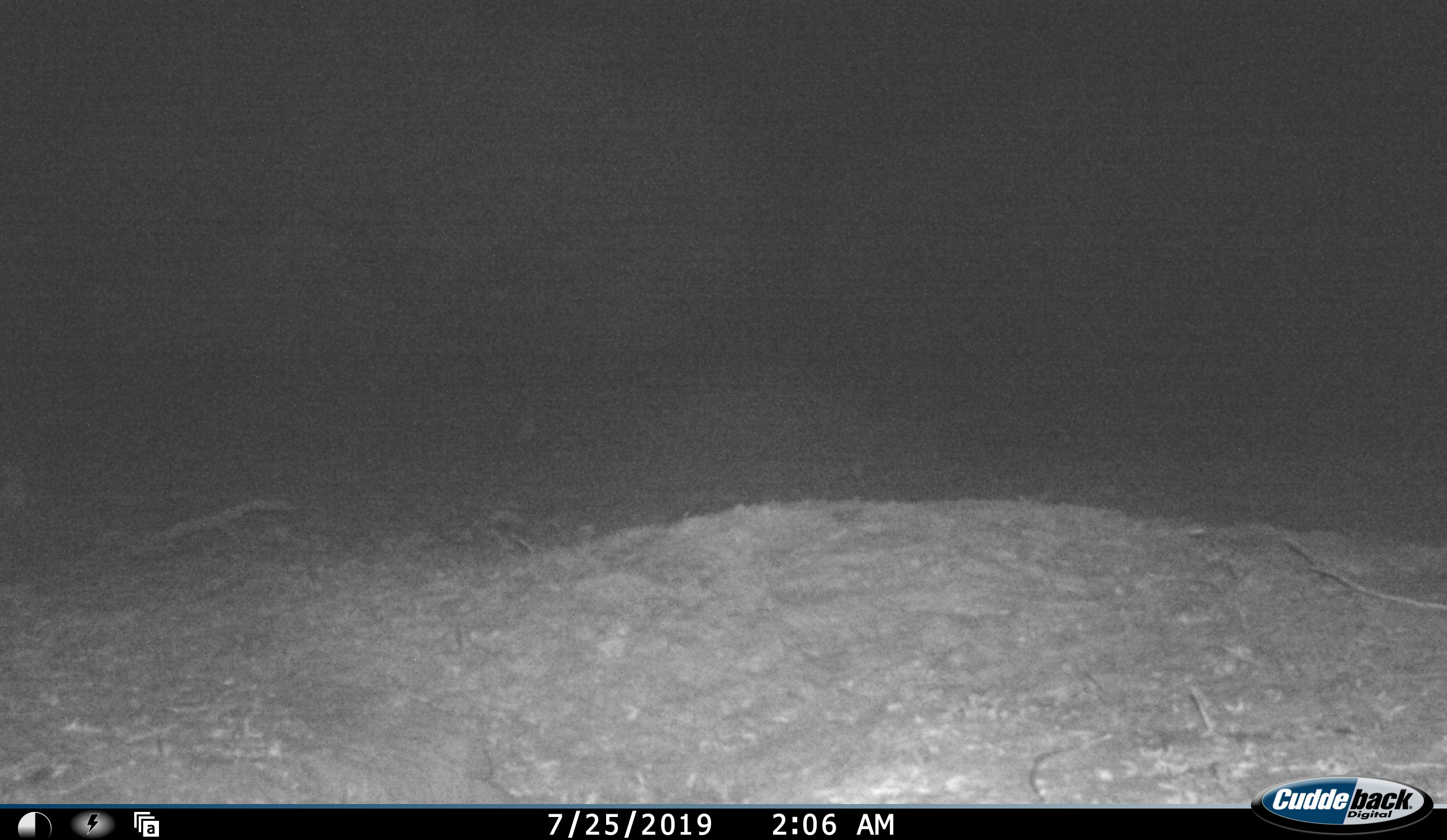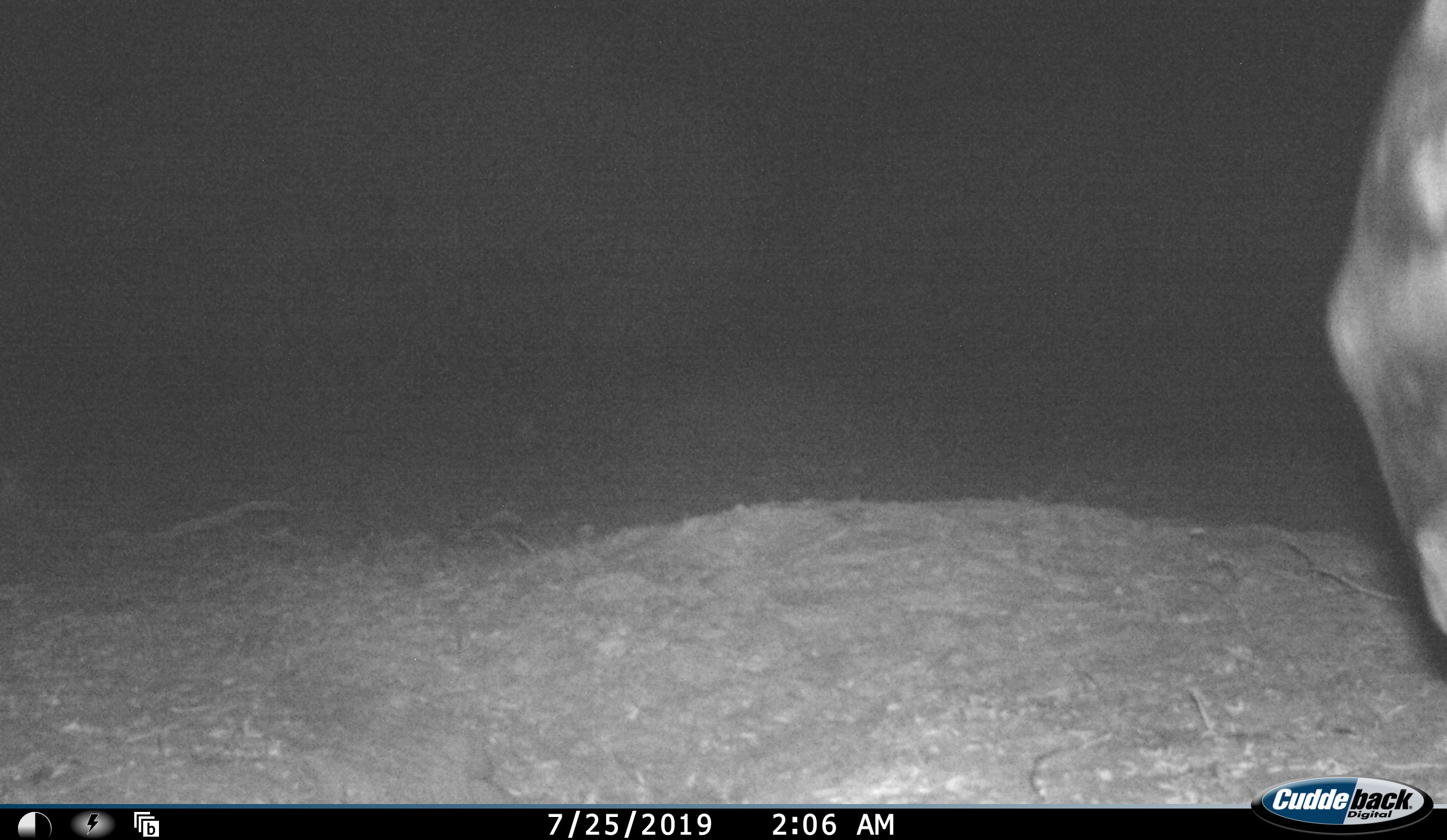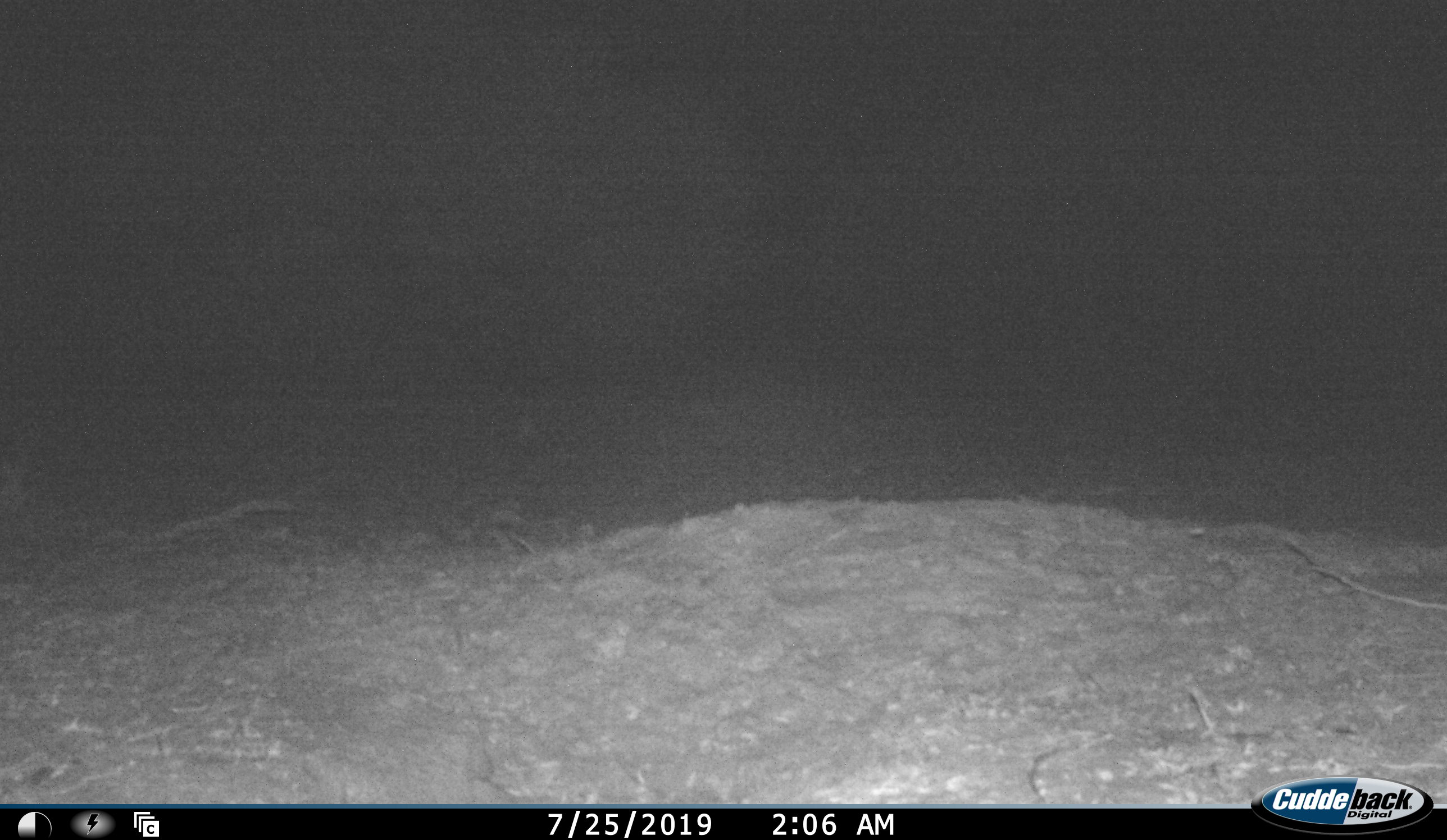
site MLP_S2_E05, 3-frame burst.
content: unidentified animal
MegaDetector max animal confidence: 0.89